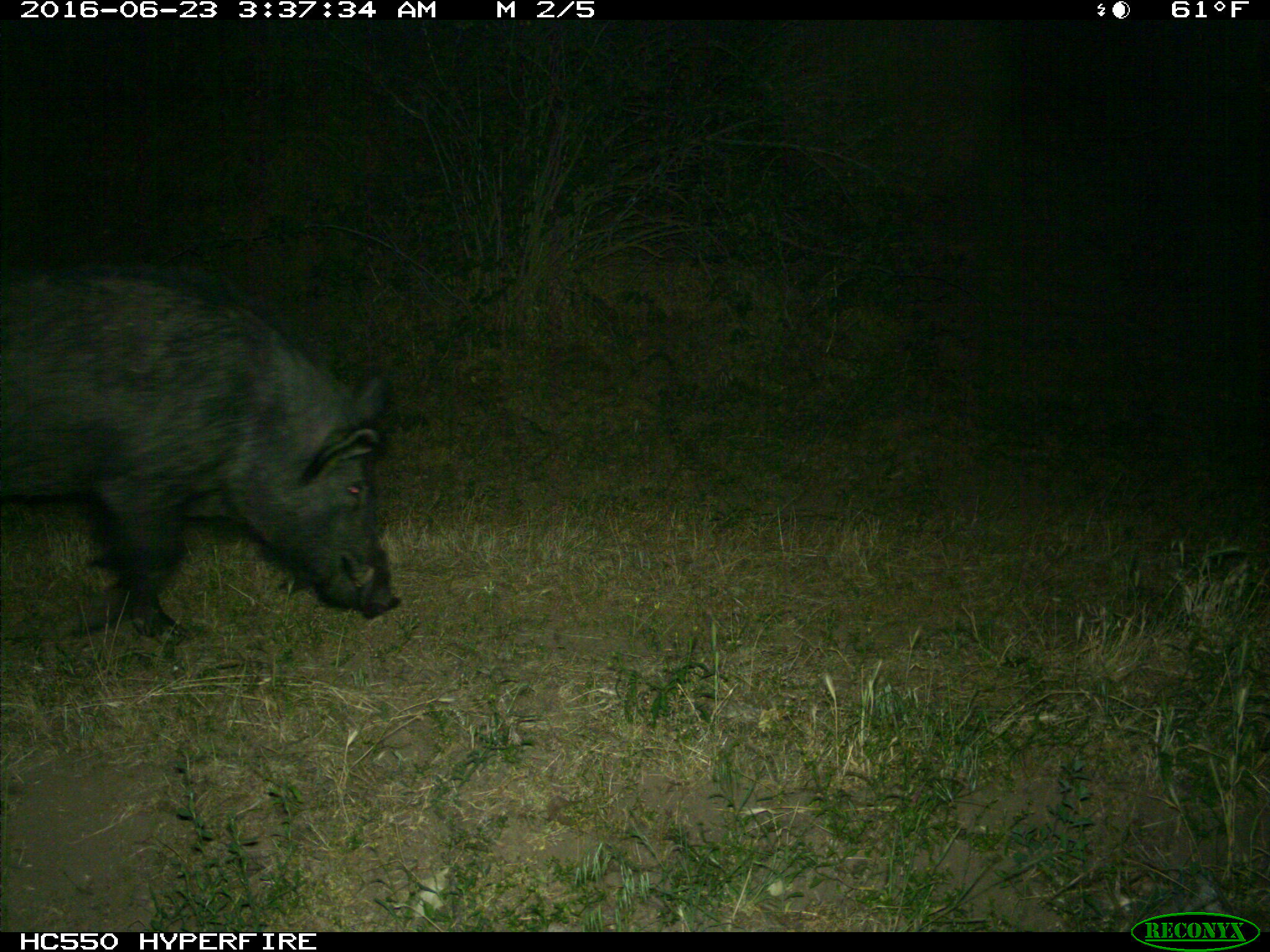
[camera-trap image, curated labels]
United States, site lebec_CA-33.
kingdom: Animalia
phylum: Chordata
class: Mammalia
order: Artiodactyla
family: Suidae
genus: Sus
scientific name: Sus scrofa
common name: wild boar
Sus scrofa (wild boar).